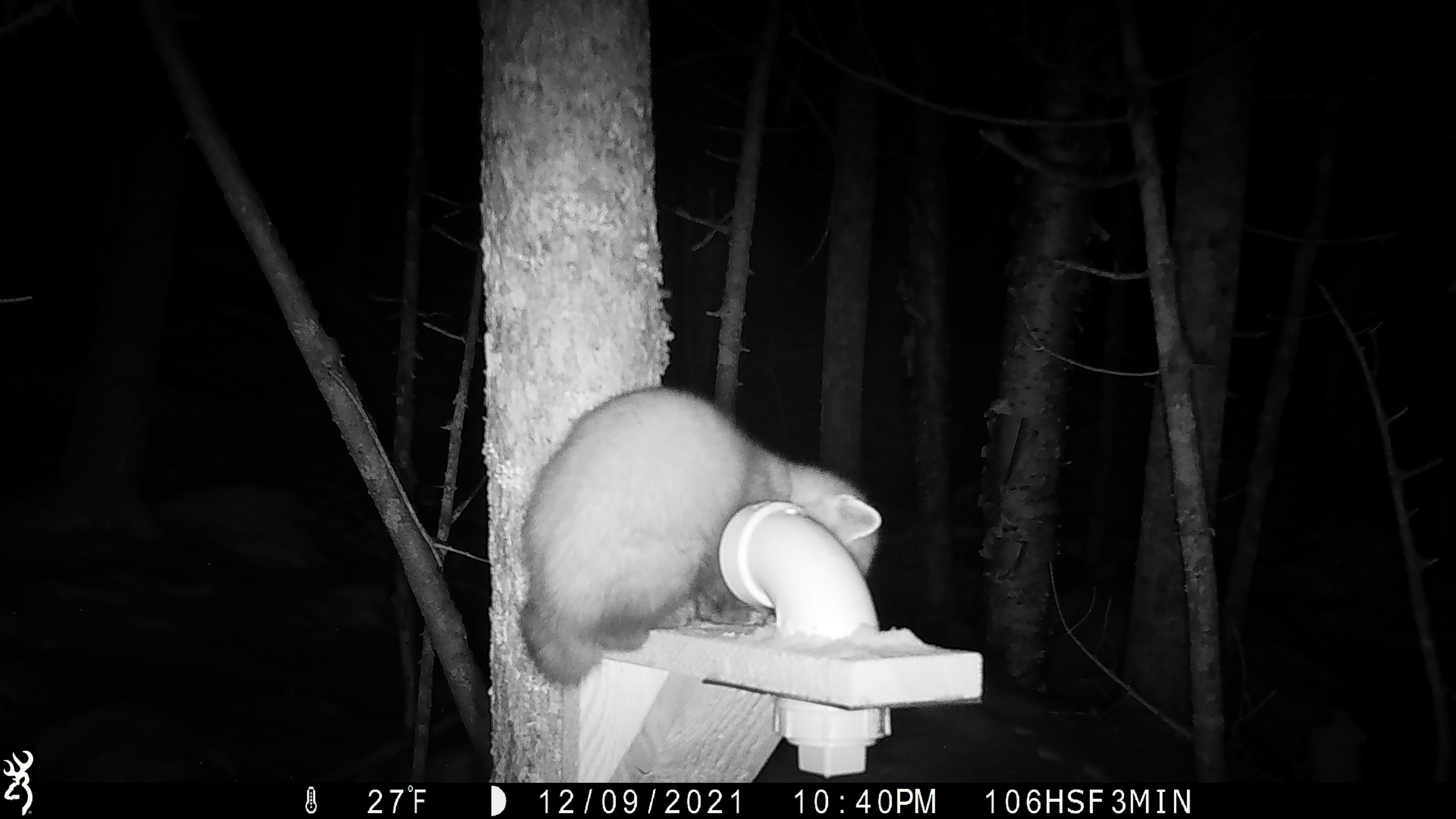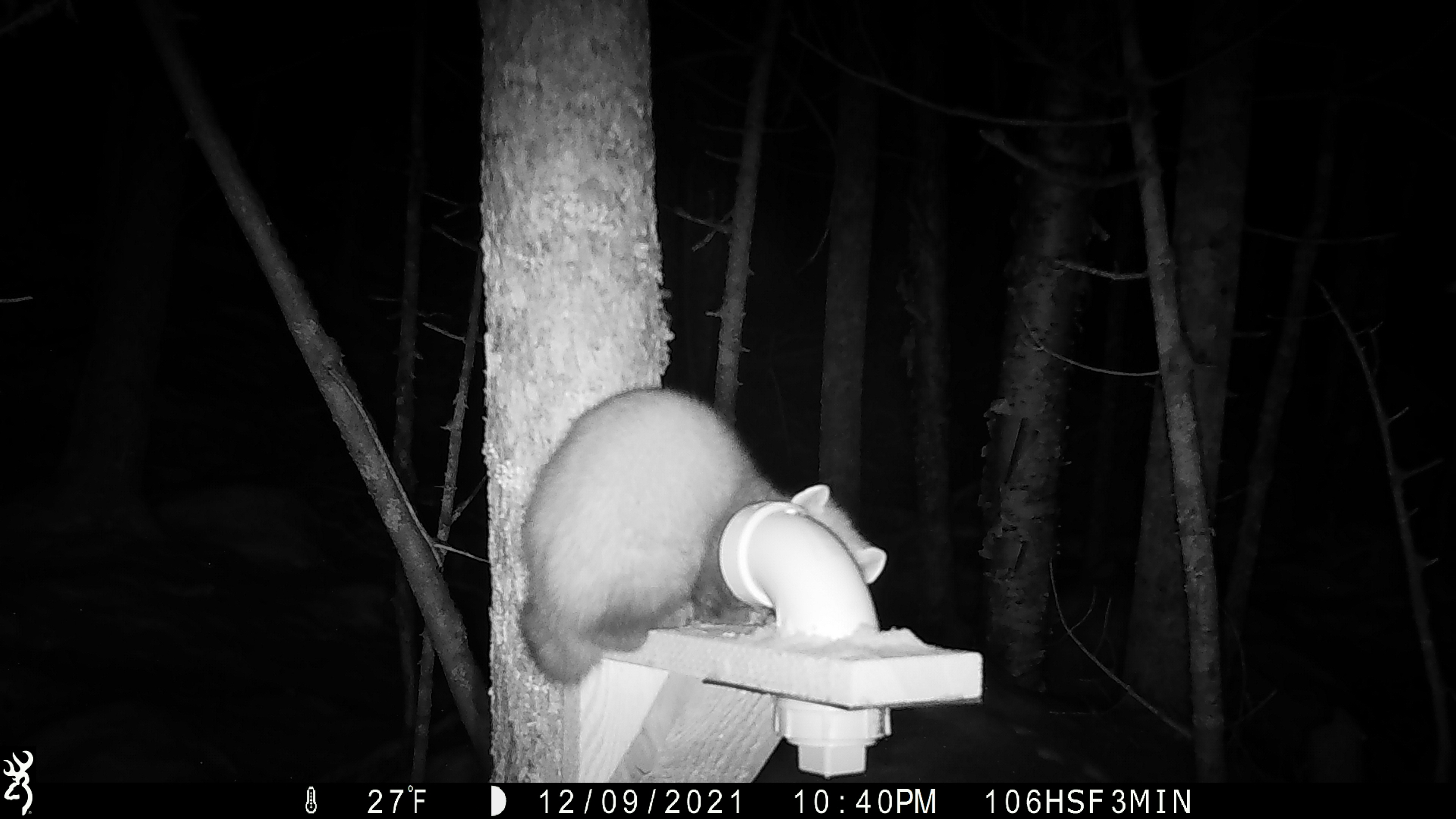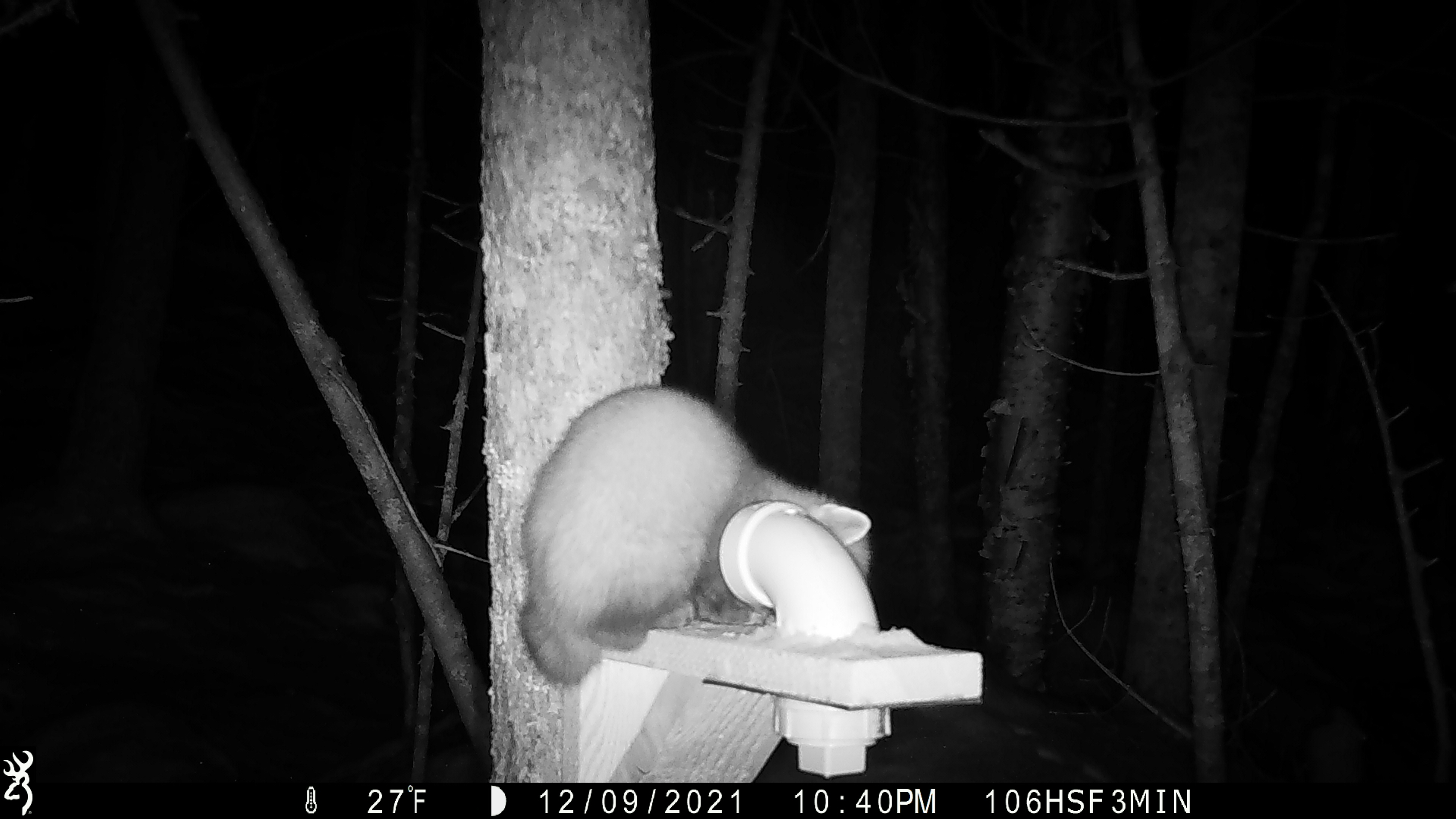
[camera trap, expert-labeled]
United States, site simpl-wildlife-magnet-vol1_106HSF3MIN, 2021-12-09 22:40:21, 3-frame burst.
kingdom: Animalia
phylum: Chordata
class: Mammalia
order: Carnivora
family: Mustelidae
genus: Martes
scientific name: Martes americana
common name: american marten